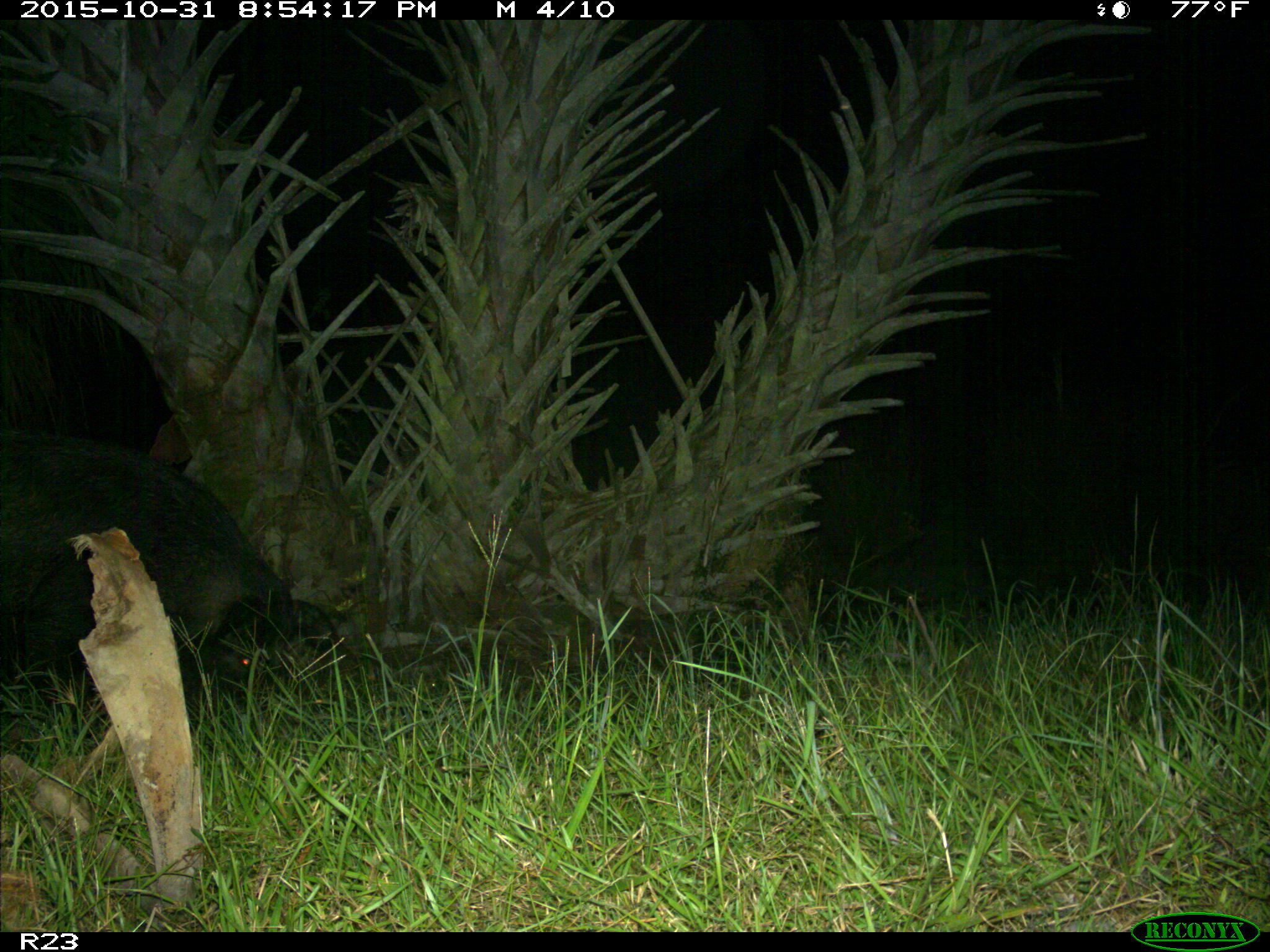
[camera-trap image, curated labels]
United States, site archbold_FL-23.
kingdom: Animalia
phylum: Chordata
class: Mammalia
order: Artiodactyla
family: Suidae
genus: Sus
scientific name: Sus scrofa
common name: wild boar